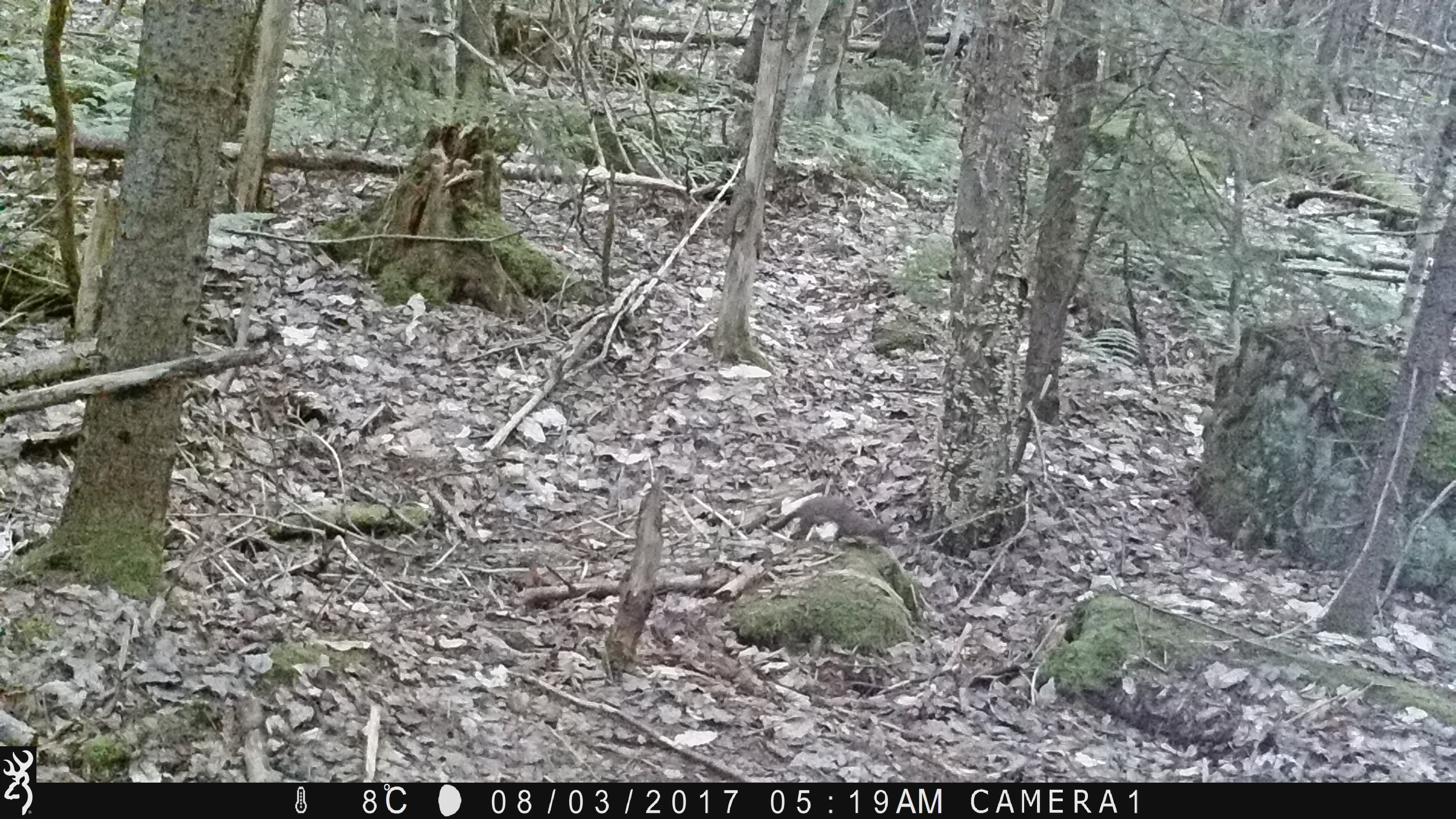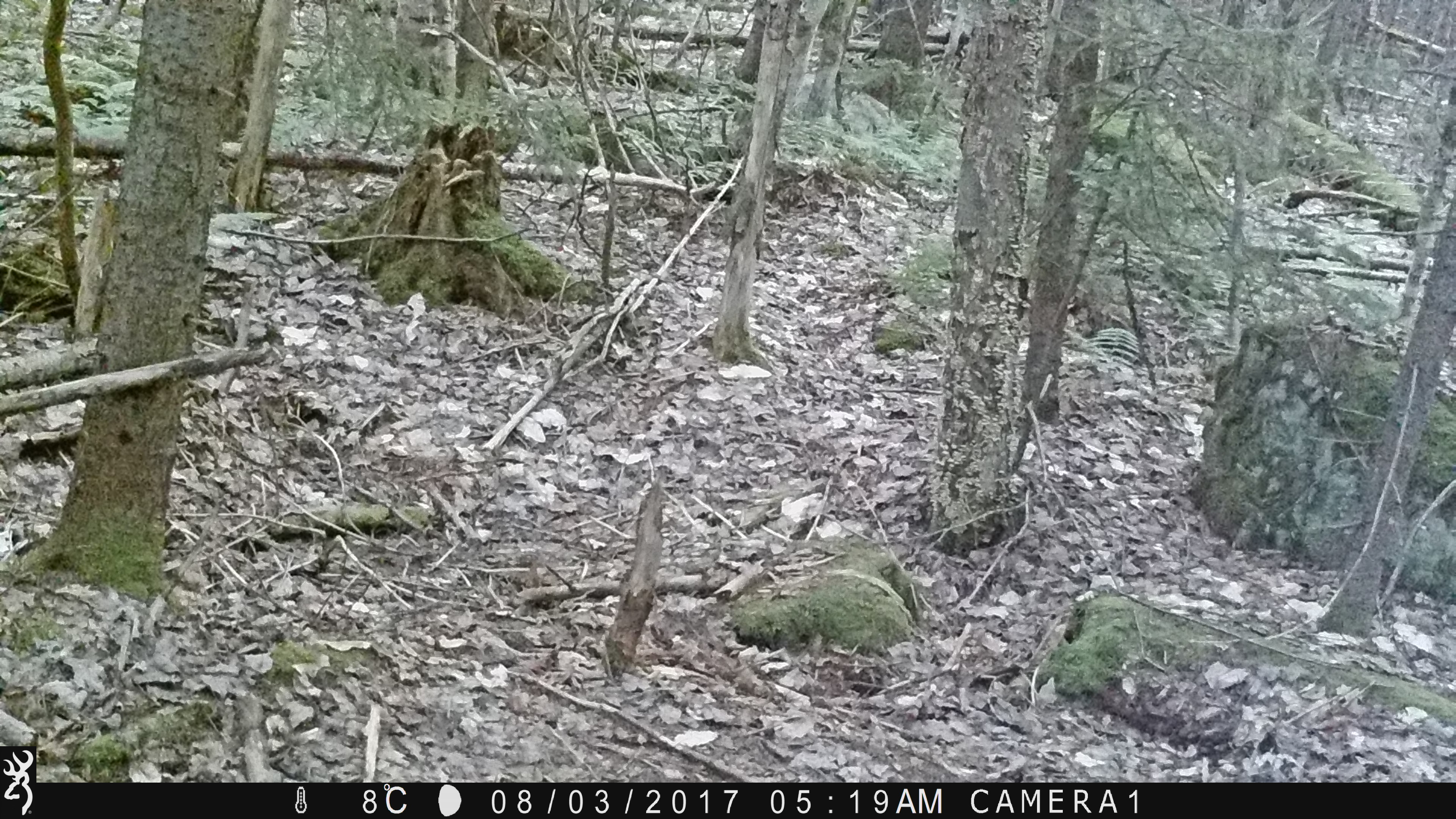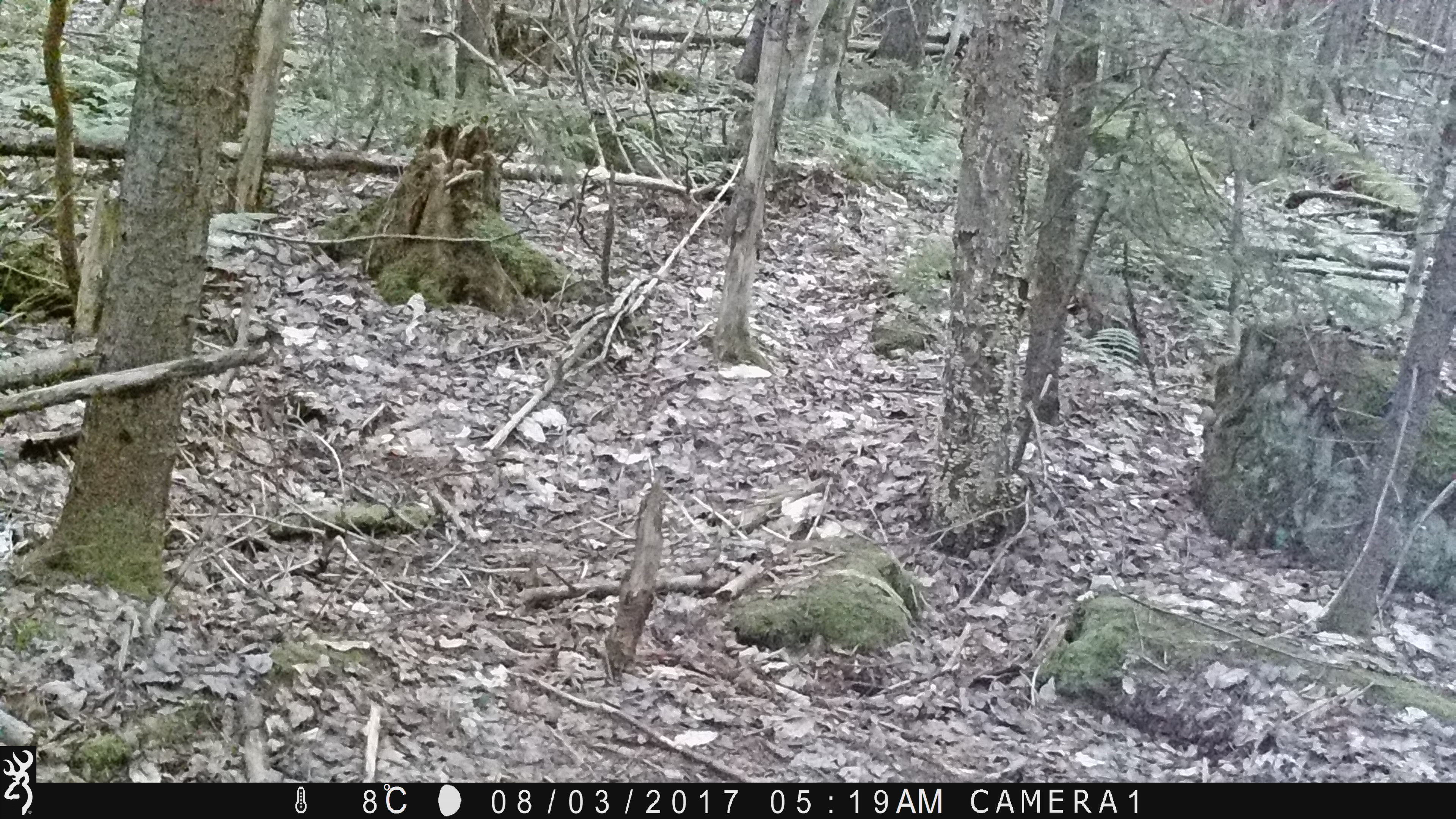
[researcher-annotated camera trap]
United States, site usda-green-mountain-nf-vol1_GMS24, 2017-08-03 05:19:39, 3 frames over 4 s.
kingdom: Animalia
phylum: Chordata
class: Mammalia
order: Carnivora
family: Mustelidae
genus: Mustela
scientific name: Mustela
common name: weasel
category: weasel sp.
Weasel sp. (weasel) (Mustela).